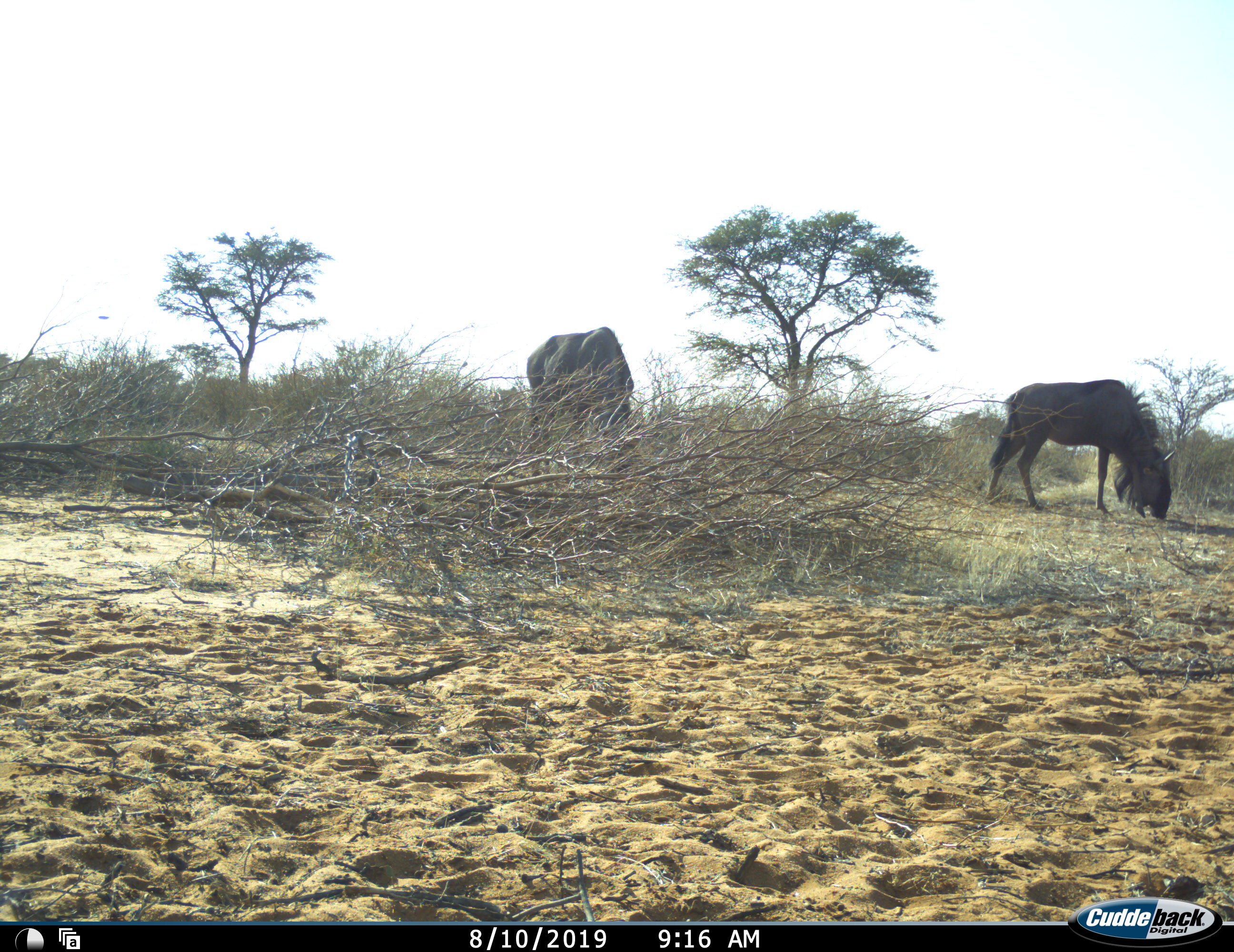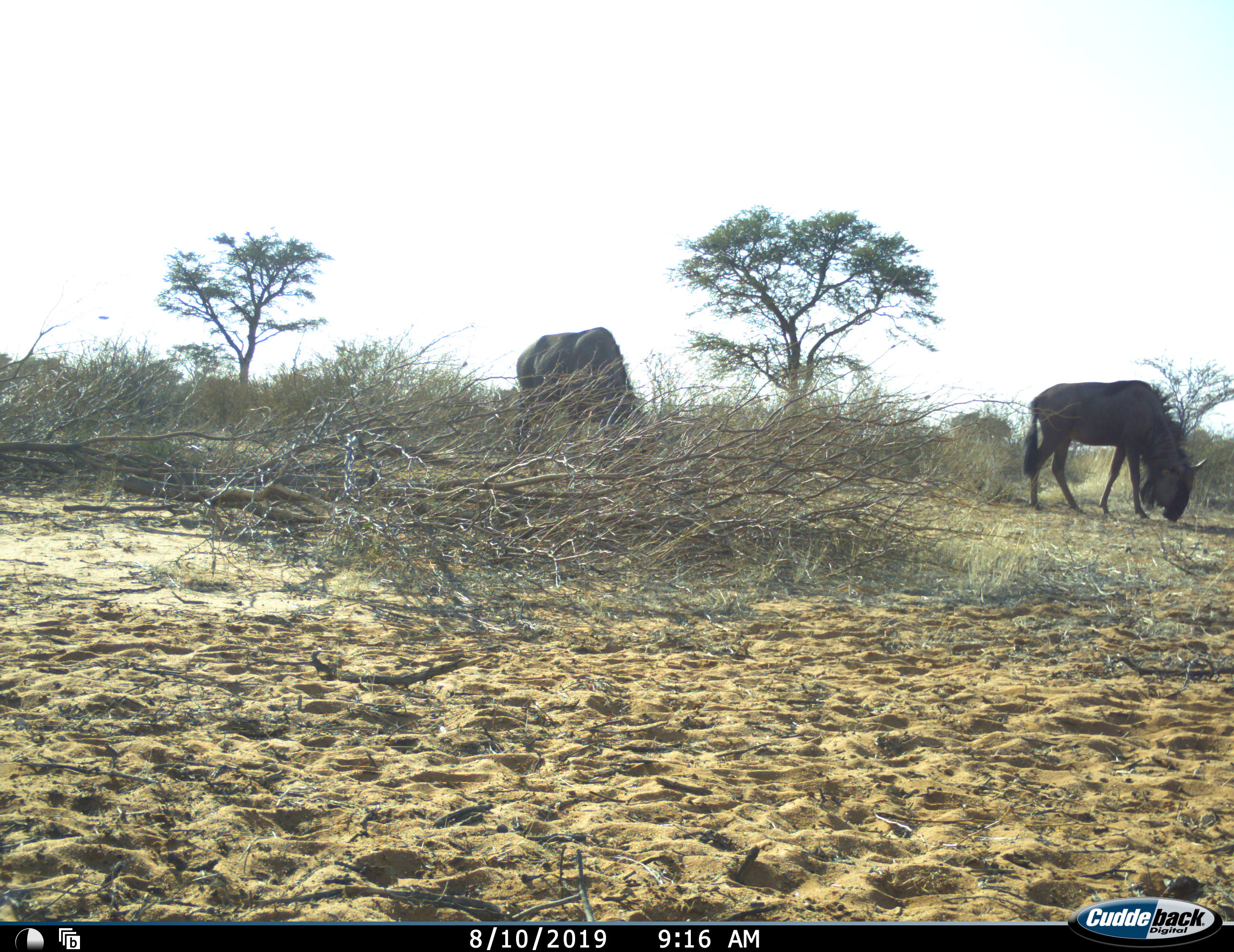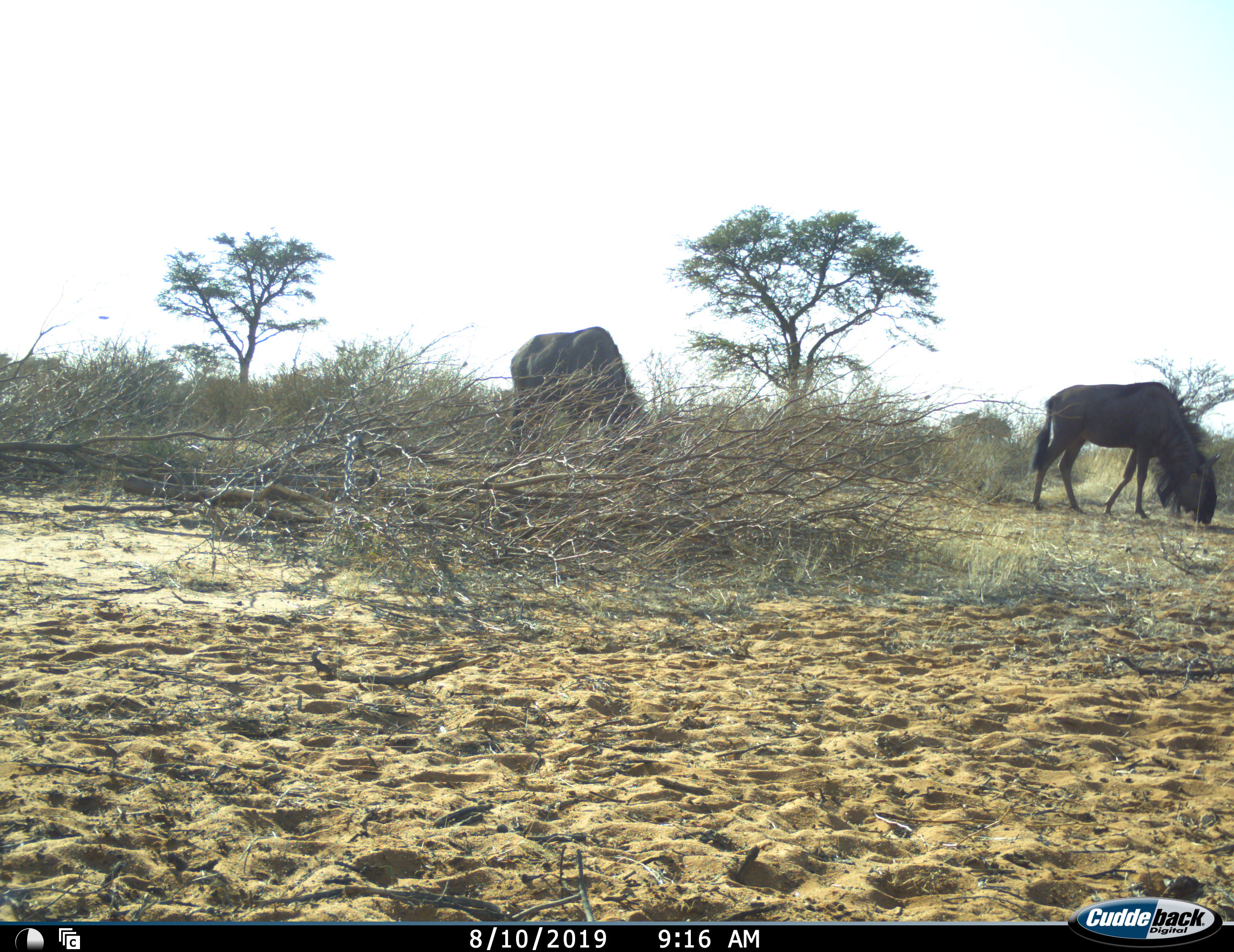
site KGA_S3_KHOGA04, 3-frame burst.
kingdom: Animalia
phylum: Chordata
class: Mammalia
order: Artiodactyla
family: Bovidae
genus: Connochaetes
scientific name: Connochaetes taurinus taurinus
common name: blue wildebeest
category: wildebeestblue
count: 2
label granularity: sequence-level